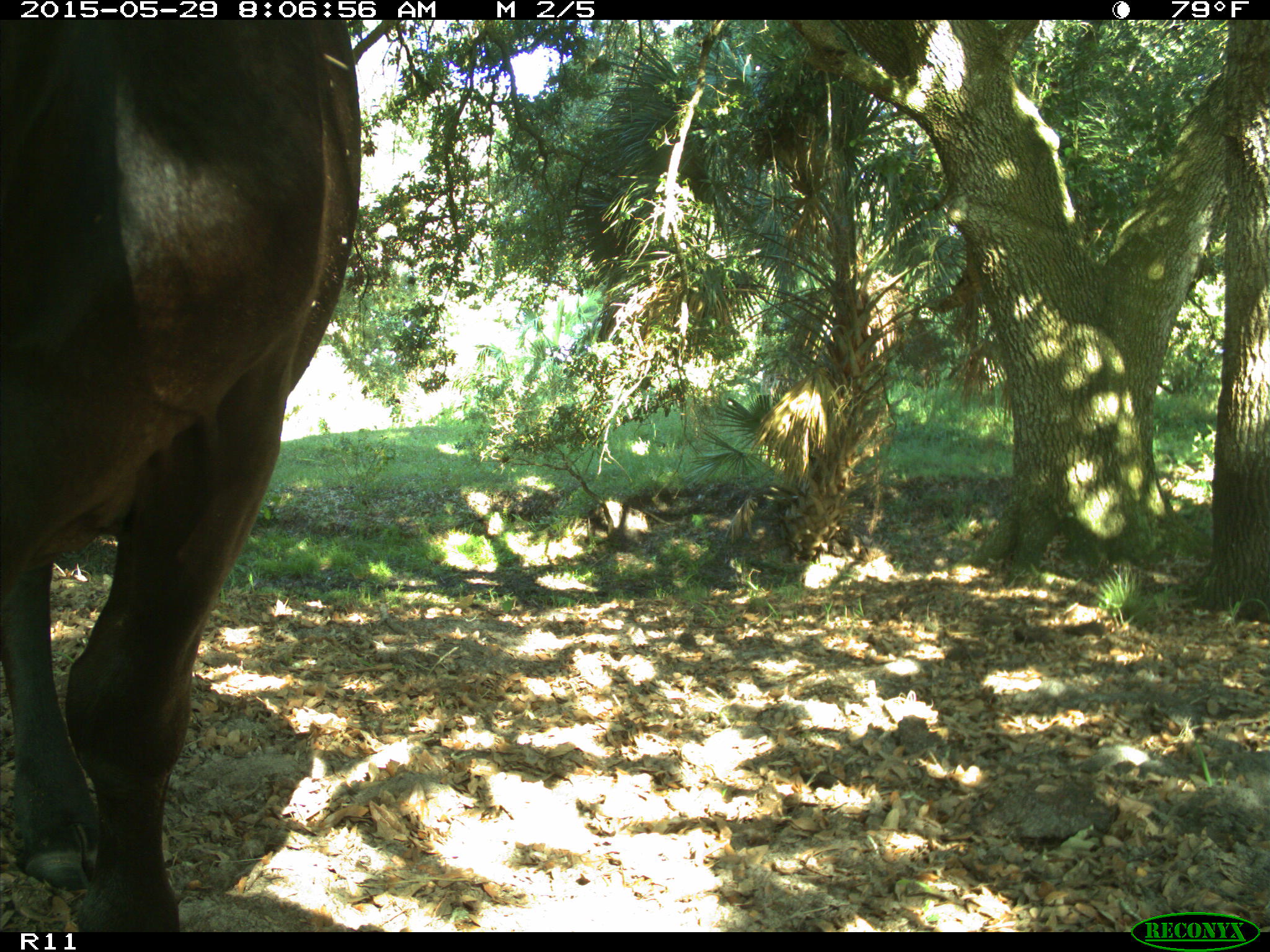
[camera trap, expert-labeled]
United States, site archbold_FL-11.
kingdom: Animalia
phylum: Chordata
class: Mammalia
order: Artiodactyla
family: Bovidae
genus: Bos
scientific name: Bos taurus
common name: domestic cow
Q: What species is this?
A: Bos taurus (domestic cow).